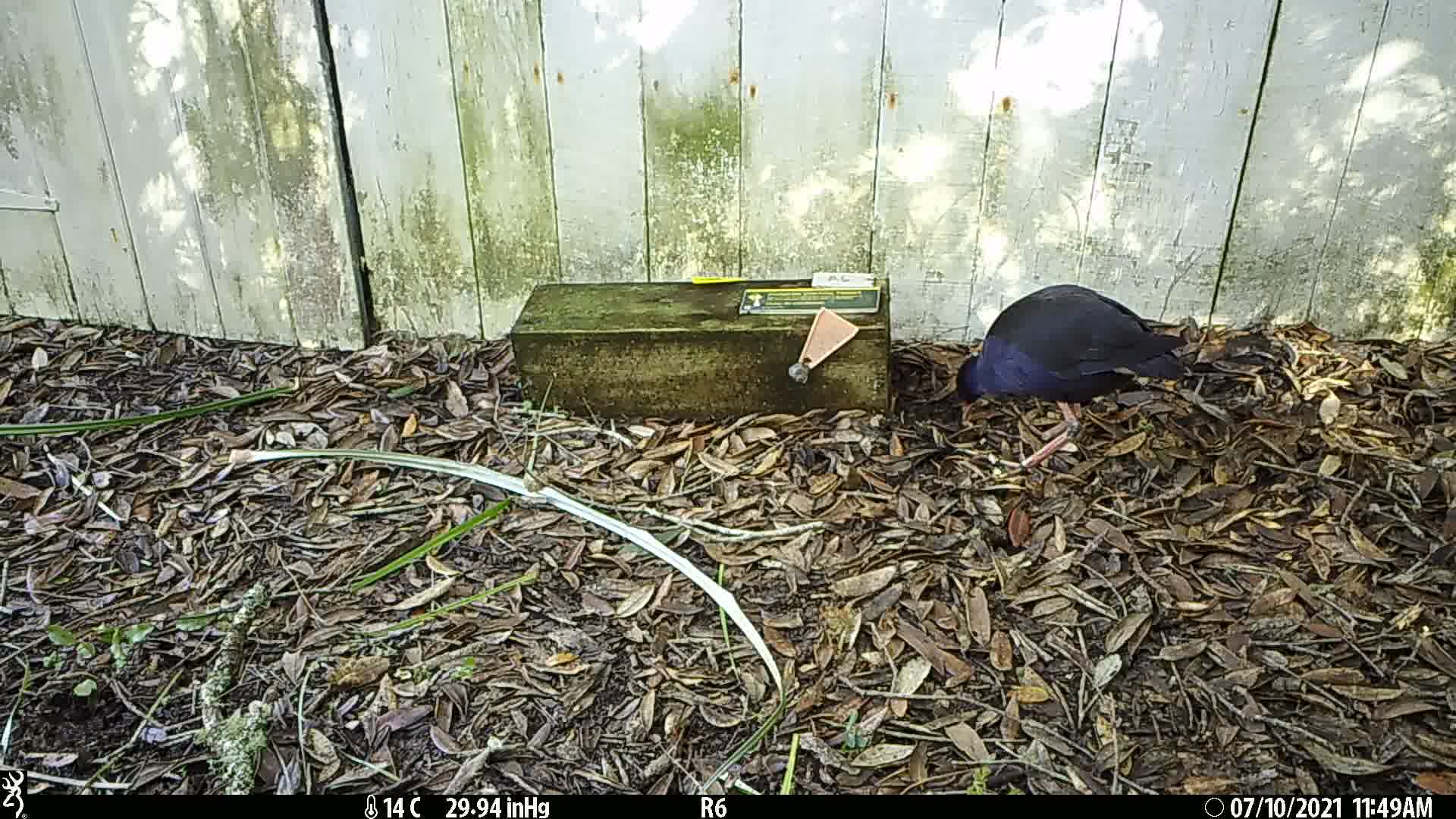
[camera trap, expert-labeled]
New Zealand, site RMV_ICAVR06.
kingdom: Animalia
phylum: Chordata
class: Aves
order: Gruiformes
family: Rallidae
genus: Porphyrio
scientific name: Porphyrio melanotus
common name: australasian swamphen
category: pukeko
Pukeko (australasian swamphen) (Porphyrio melanotus).